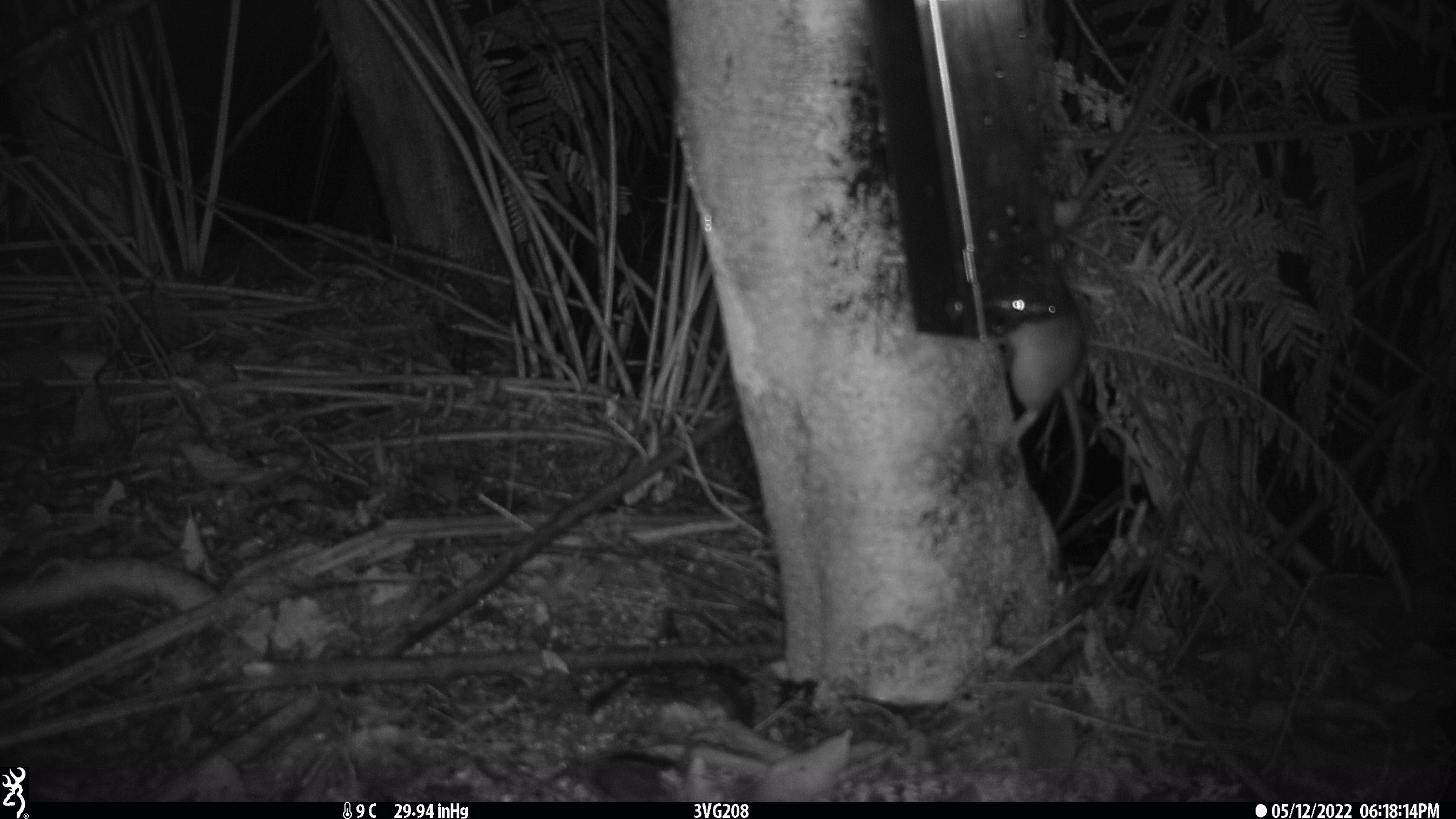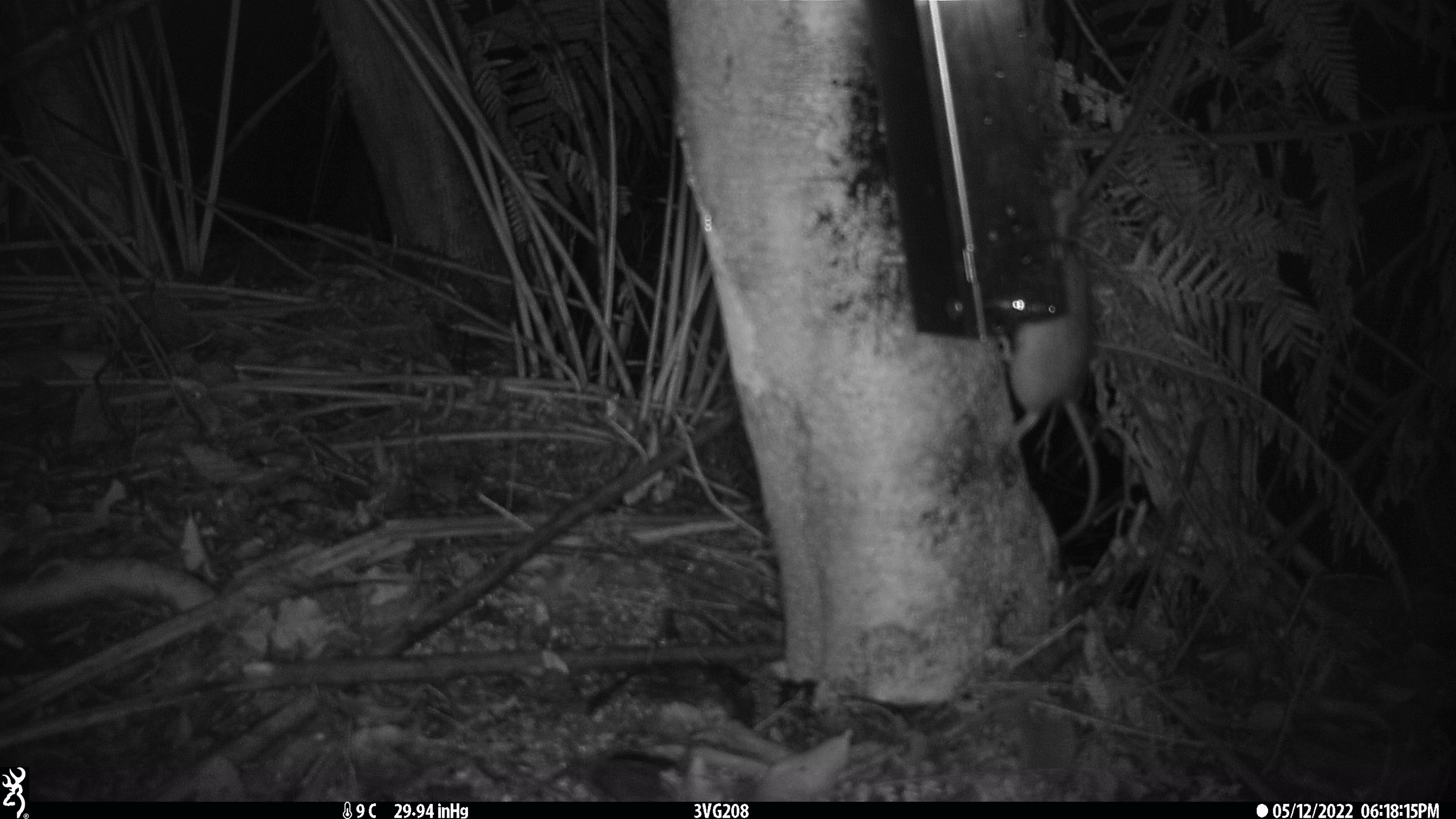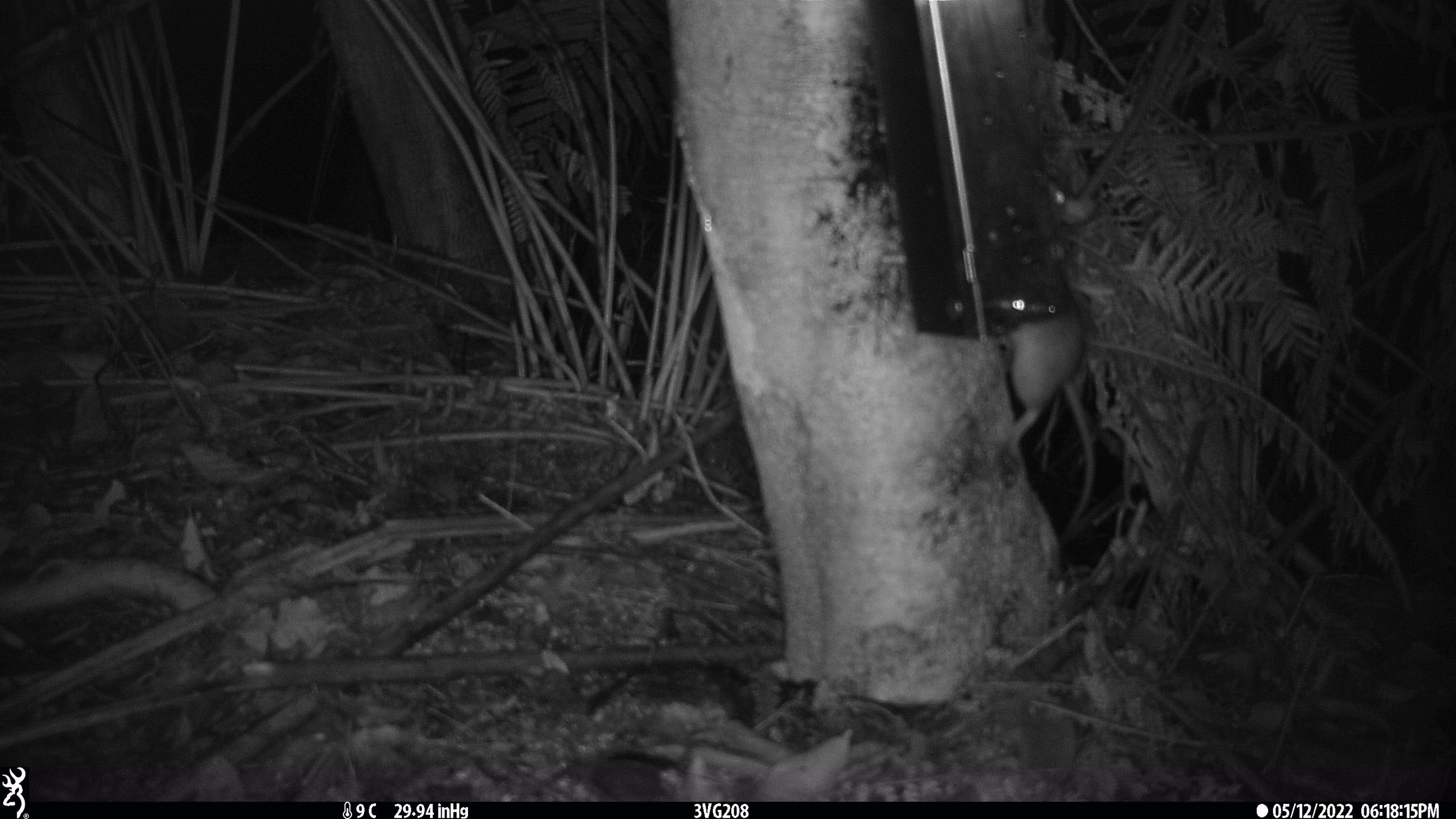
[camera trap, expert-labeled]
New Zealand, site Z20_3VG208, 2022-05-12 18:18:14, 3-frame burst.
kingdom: Animalia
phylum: Chordata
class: Mammalia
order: Rodentia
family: Muridae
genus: Rattus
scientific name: Rattus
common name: rat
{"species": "rat (Rattus)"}